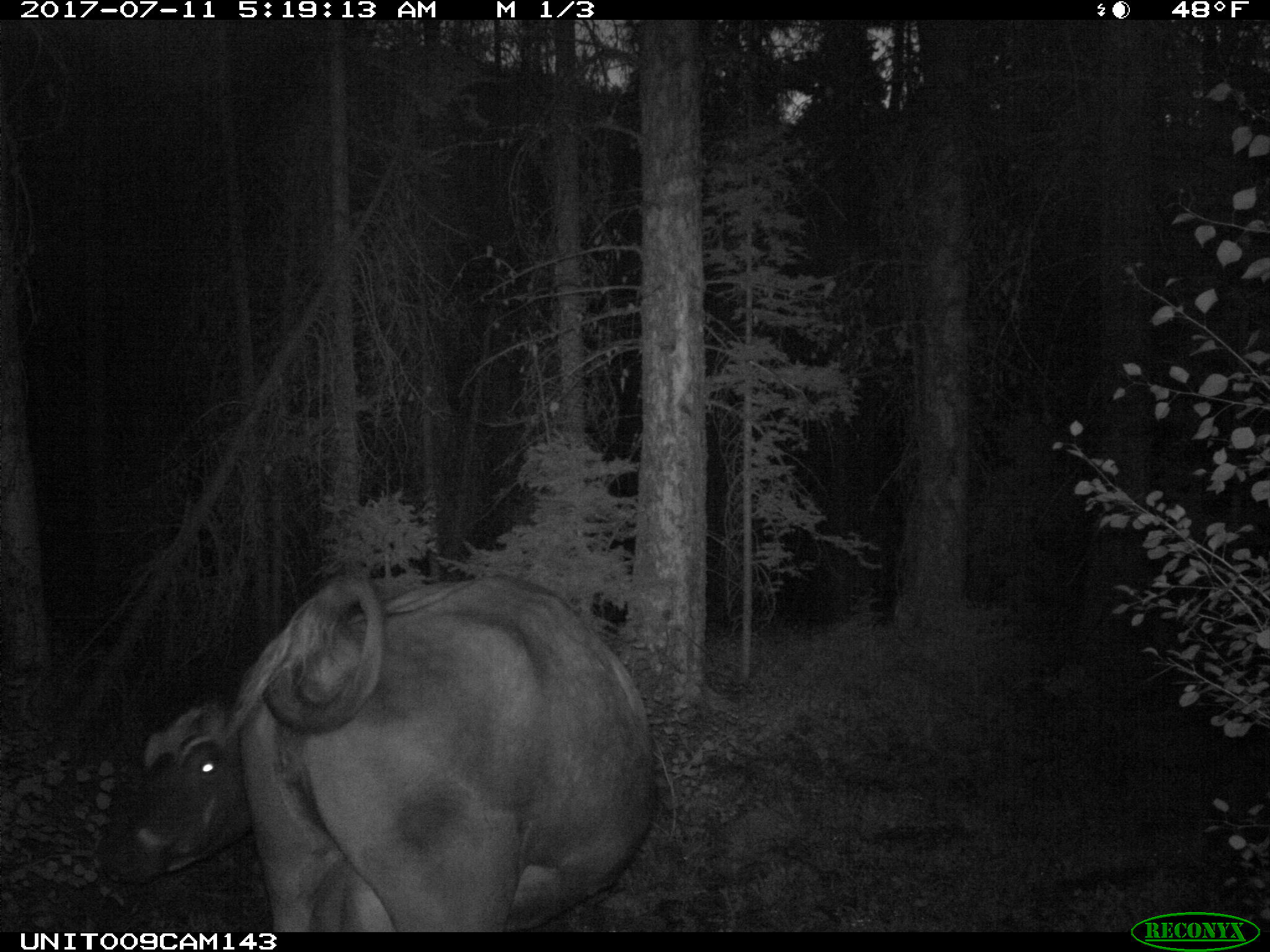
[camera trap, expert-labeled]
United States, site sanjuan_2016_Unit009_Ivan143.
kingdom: Animalia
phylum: Chordata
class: Mammalia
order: Artiodactyla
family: Bovidae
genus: Bos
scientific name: Bos taurus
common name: domestic cow